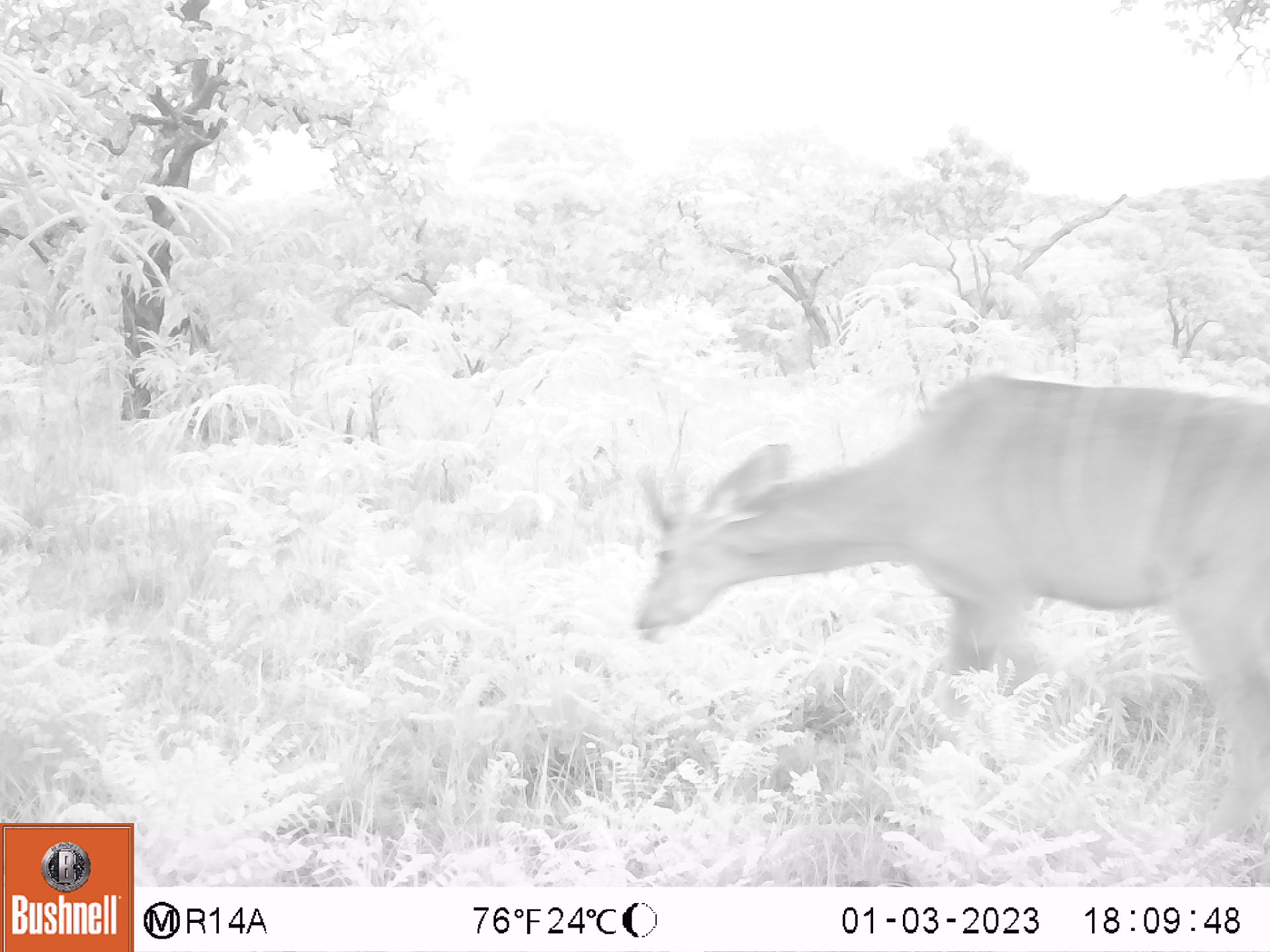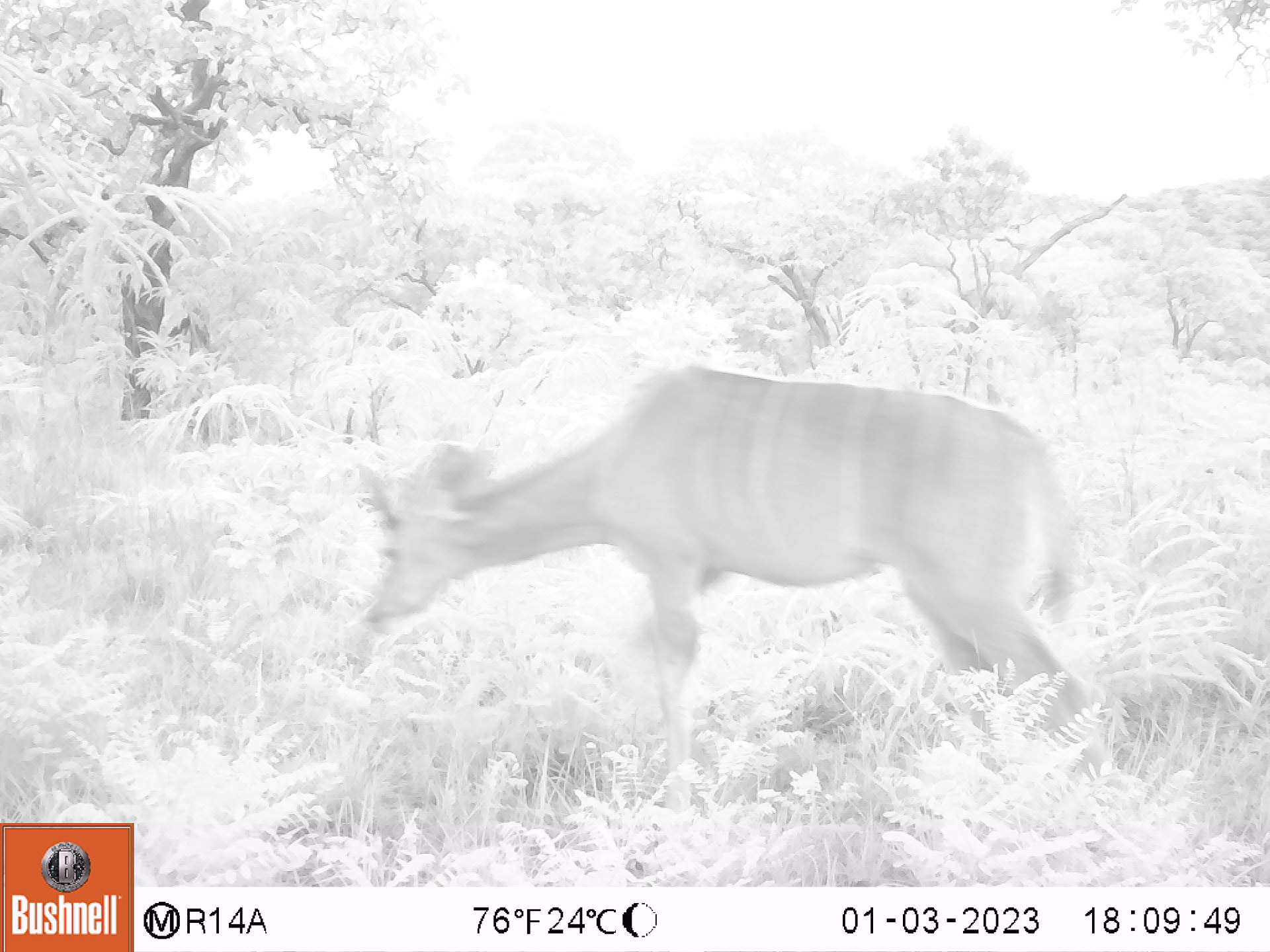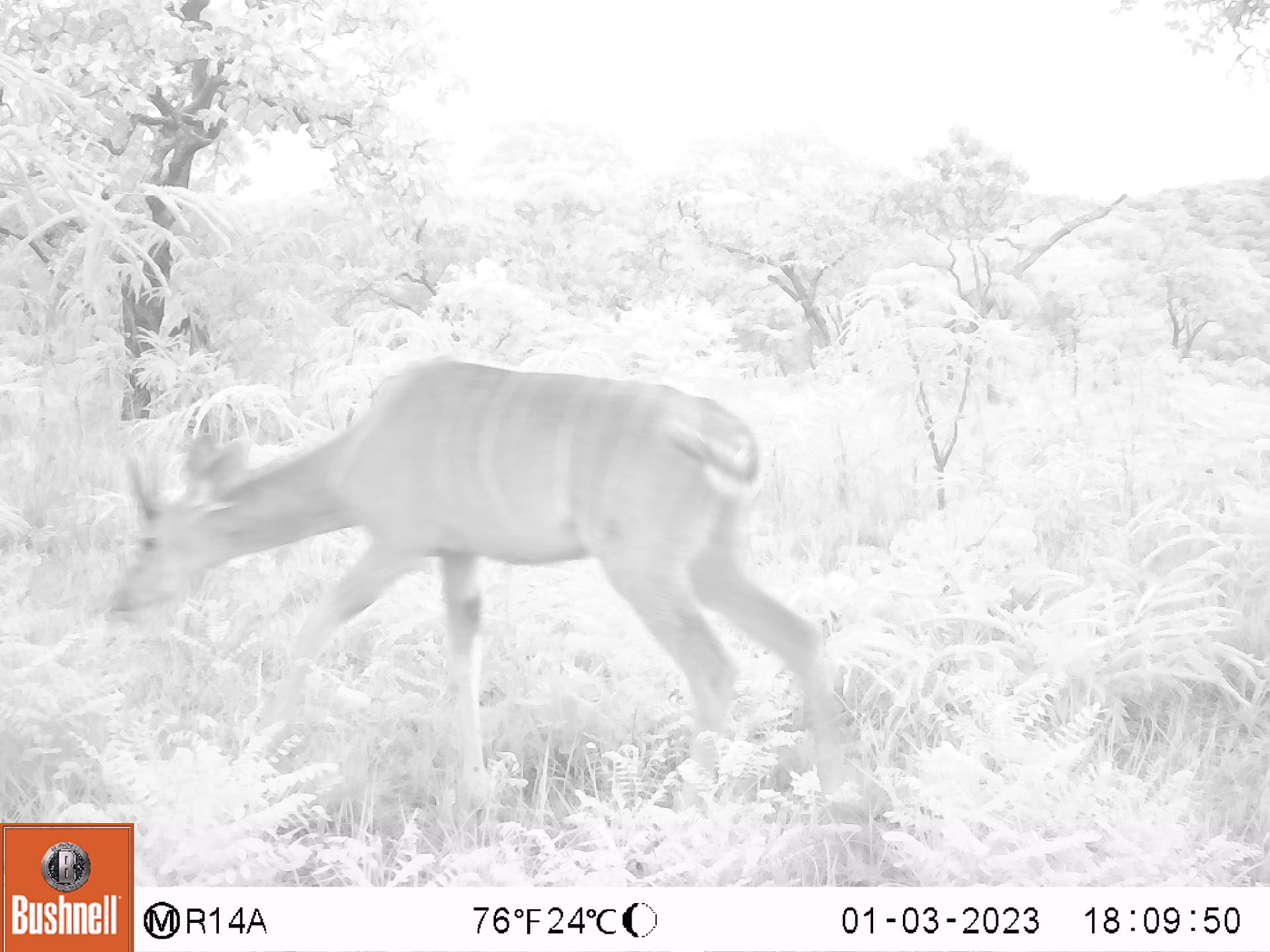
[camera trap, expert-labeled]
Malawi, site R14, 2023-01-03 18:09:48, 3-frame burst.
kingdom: Animalia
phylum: Chordata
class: Mammalia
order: Artiodactyla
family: Bovidae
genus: Tragelaphus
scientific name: Tragelaphus strepsiceros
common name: greater kudu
Greater kudu (Tragelaphus strepsiceros), count 1.